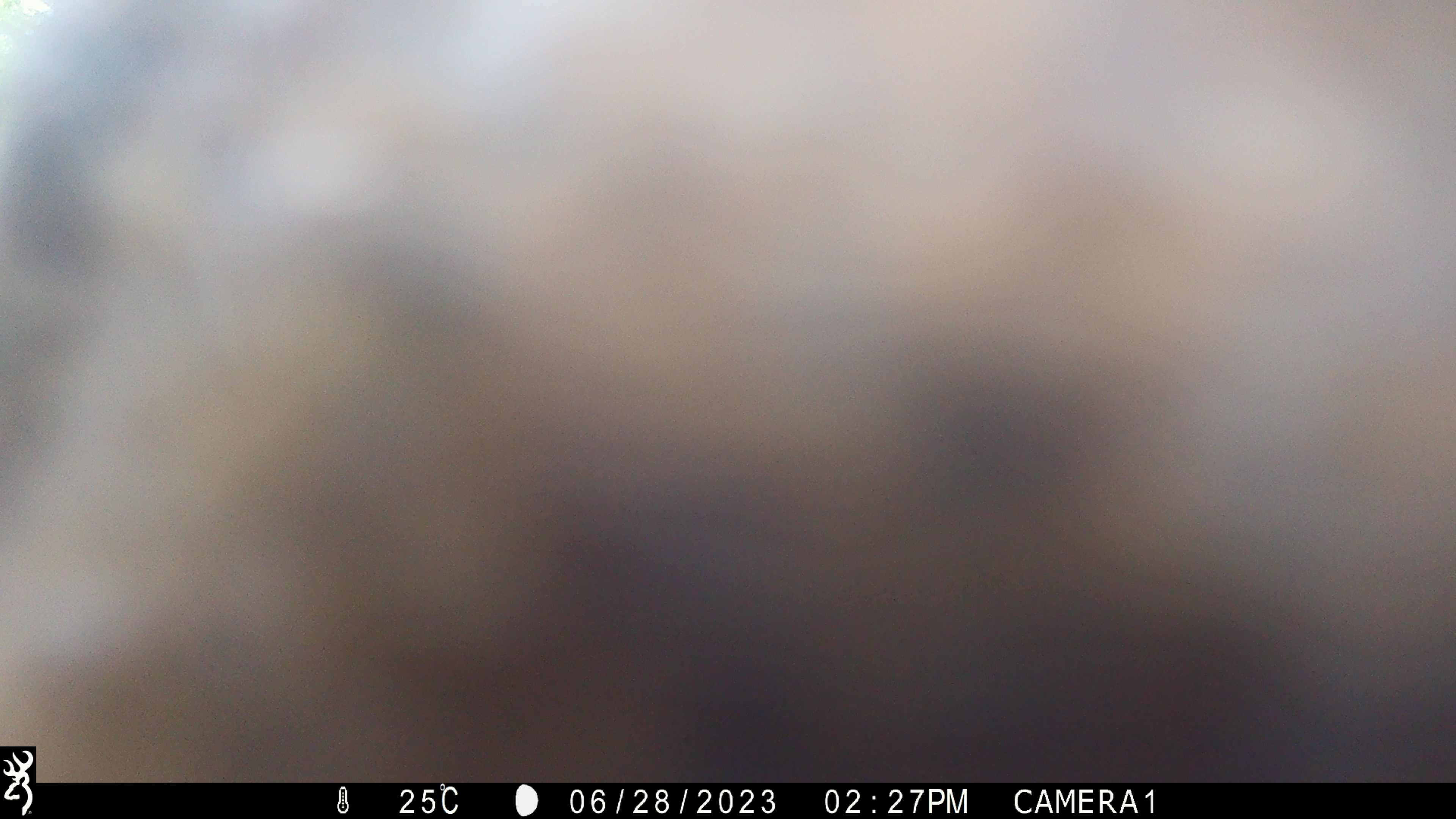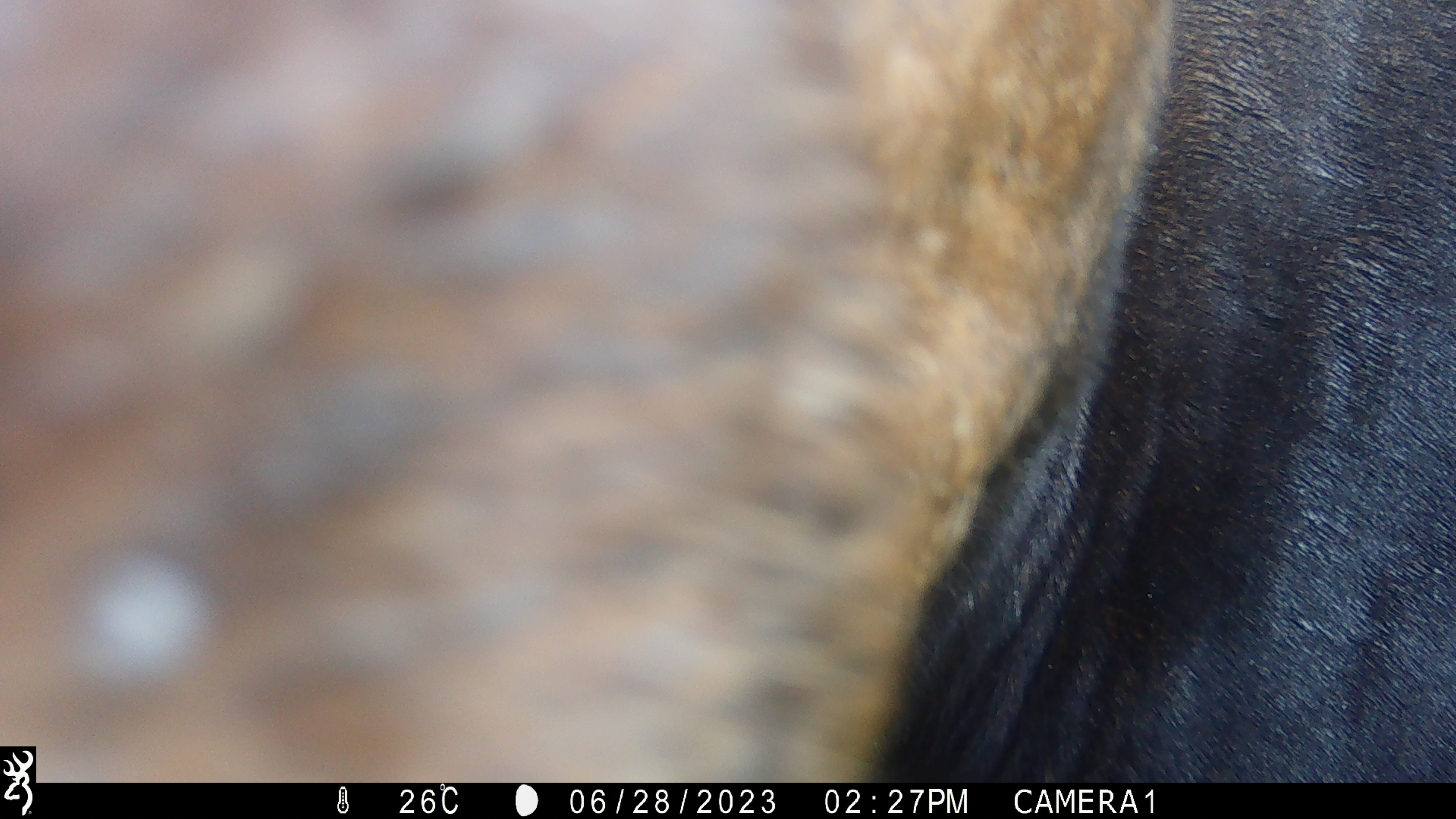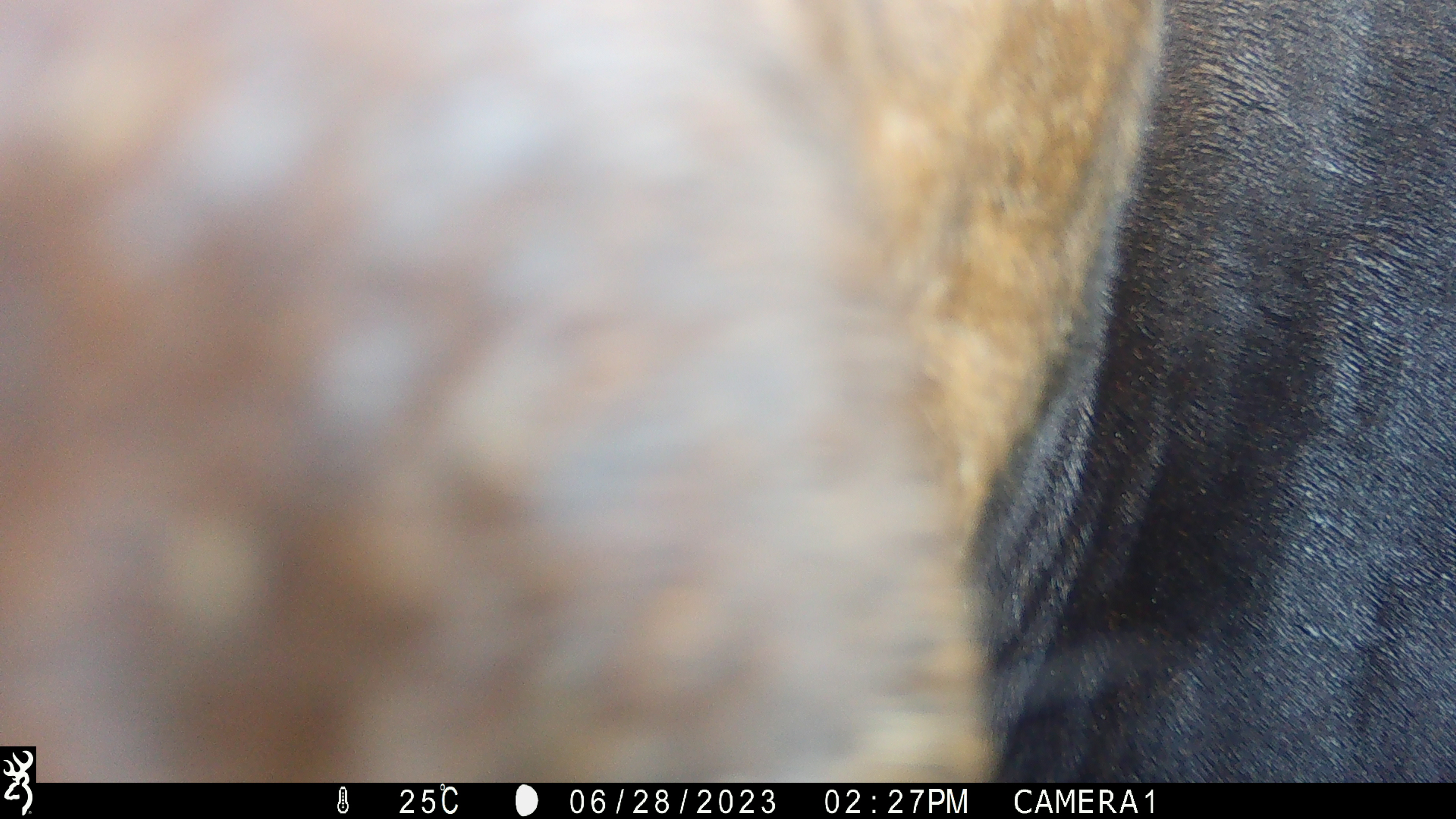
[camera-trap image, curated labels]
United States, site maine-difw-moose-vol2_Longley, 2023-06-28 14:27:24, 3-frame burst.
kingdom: Animalia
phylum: Chordata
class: Mammalia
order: Artiodactyla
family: Cervidae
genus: Alces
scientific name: Alces alces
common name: moose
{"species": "moose (Alces alces)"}